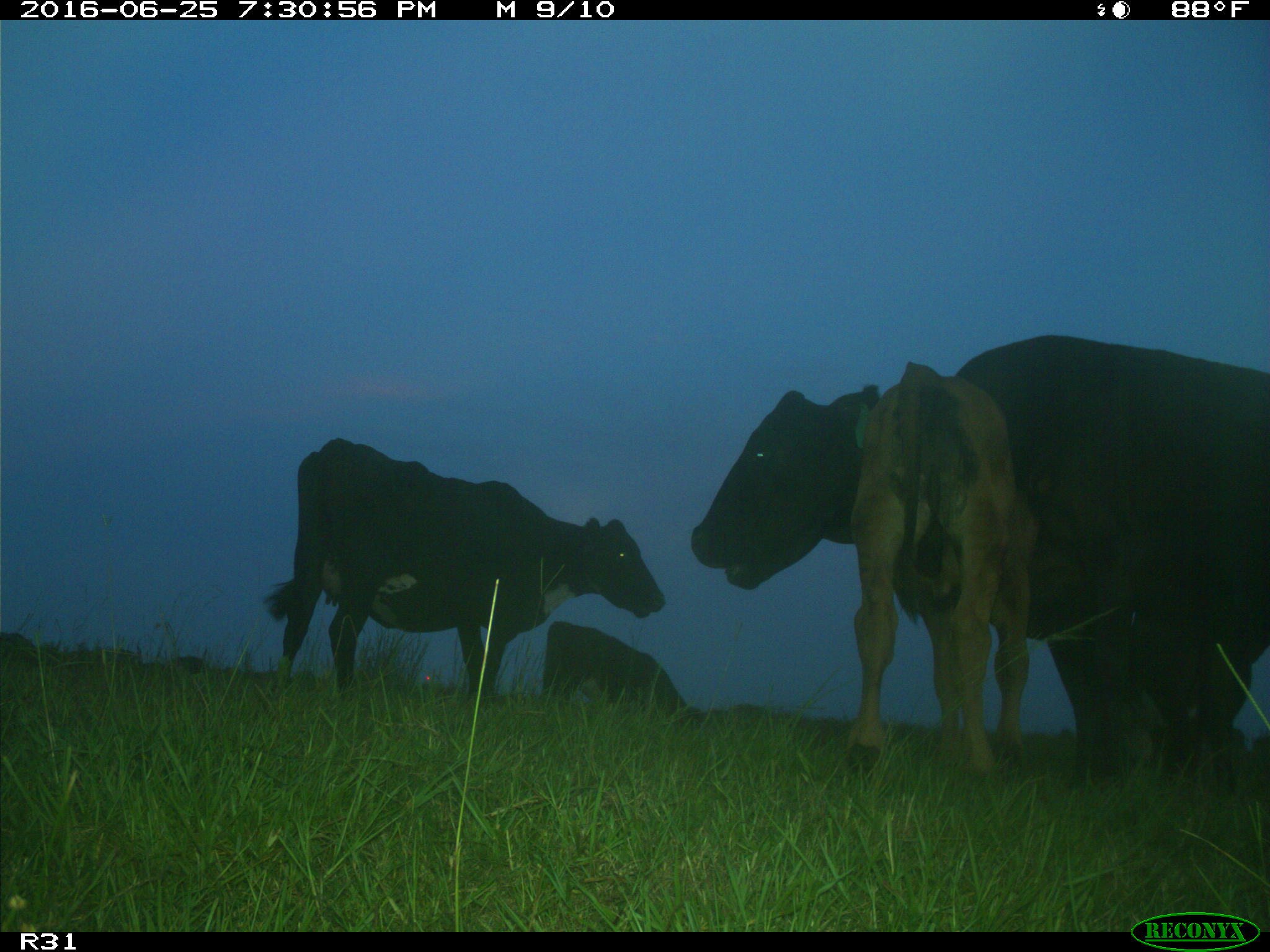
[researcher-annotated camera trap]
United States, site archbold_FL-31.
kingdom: Animalia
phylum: Chordata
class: Mammalia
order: Artiodactyla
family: Bovidae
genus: Bos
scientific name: Bos taurus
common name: domestic cow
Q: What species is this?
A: Bos taurus (domestic cow).